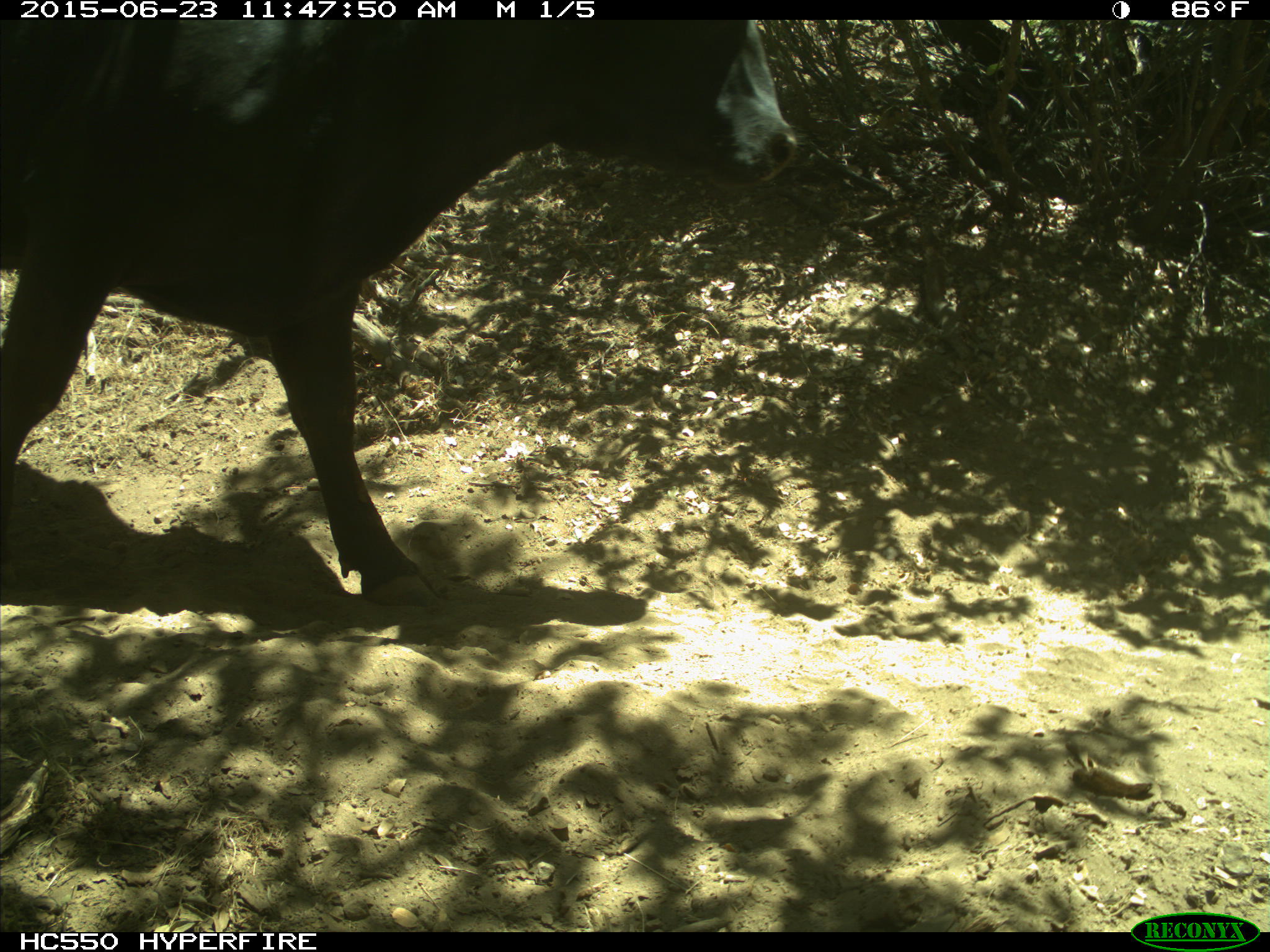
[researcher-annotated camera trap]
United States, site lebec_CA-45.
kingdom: Animalia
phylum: Chordata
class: Mammalia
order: Artiodactyla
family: Bovidae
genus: Bos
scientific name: Bos taurus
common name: domestic cow